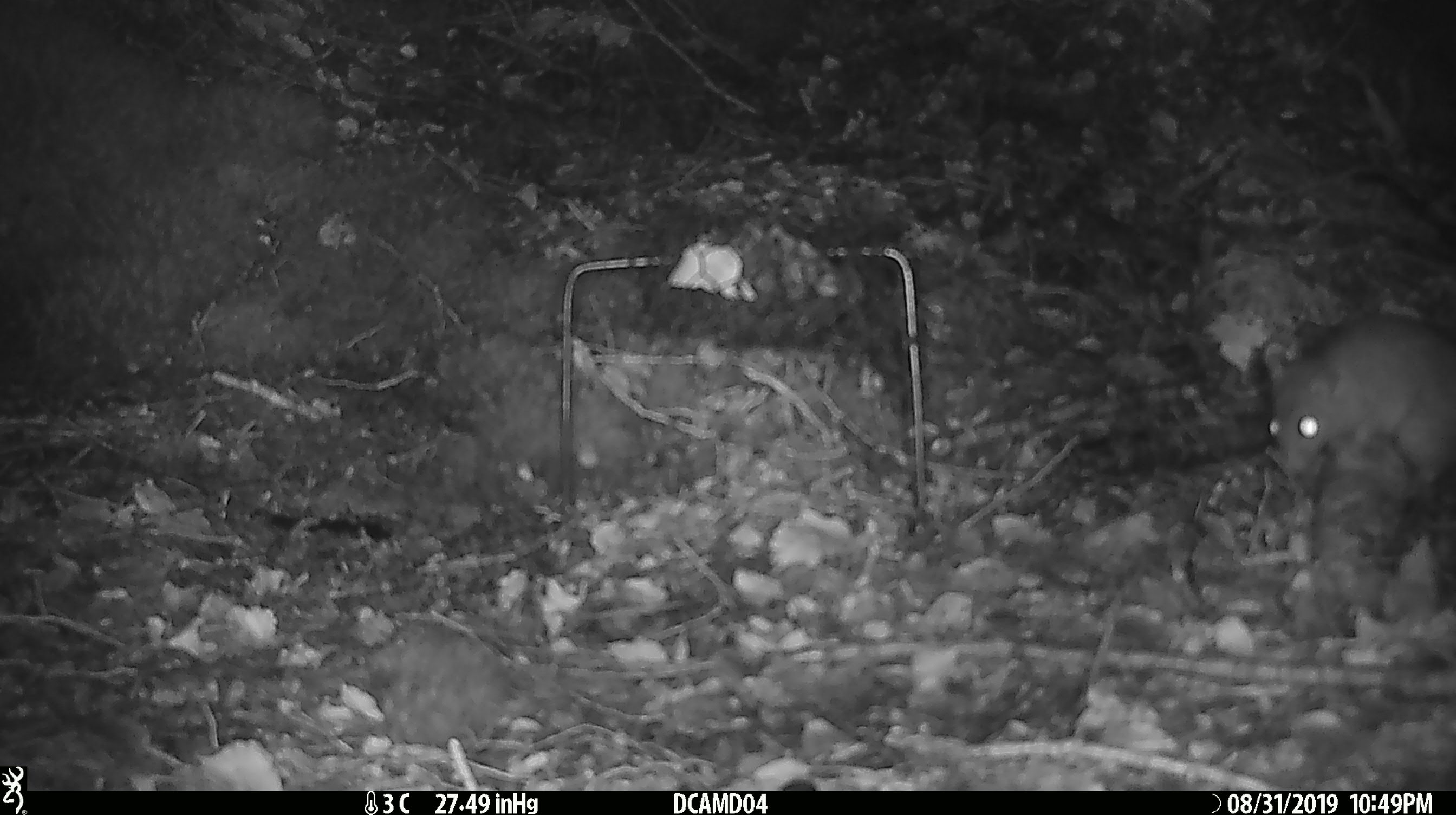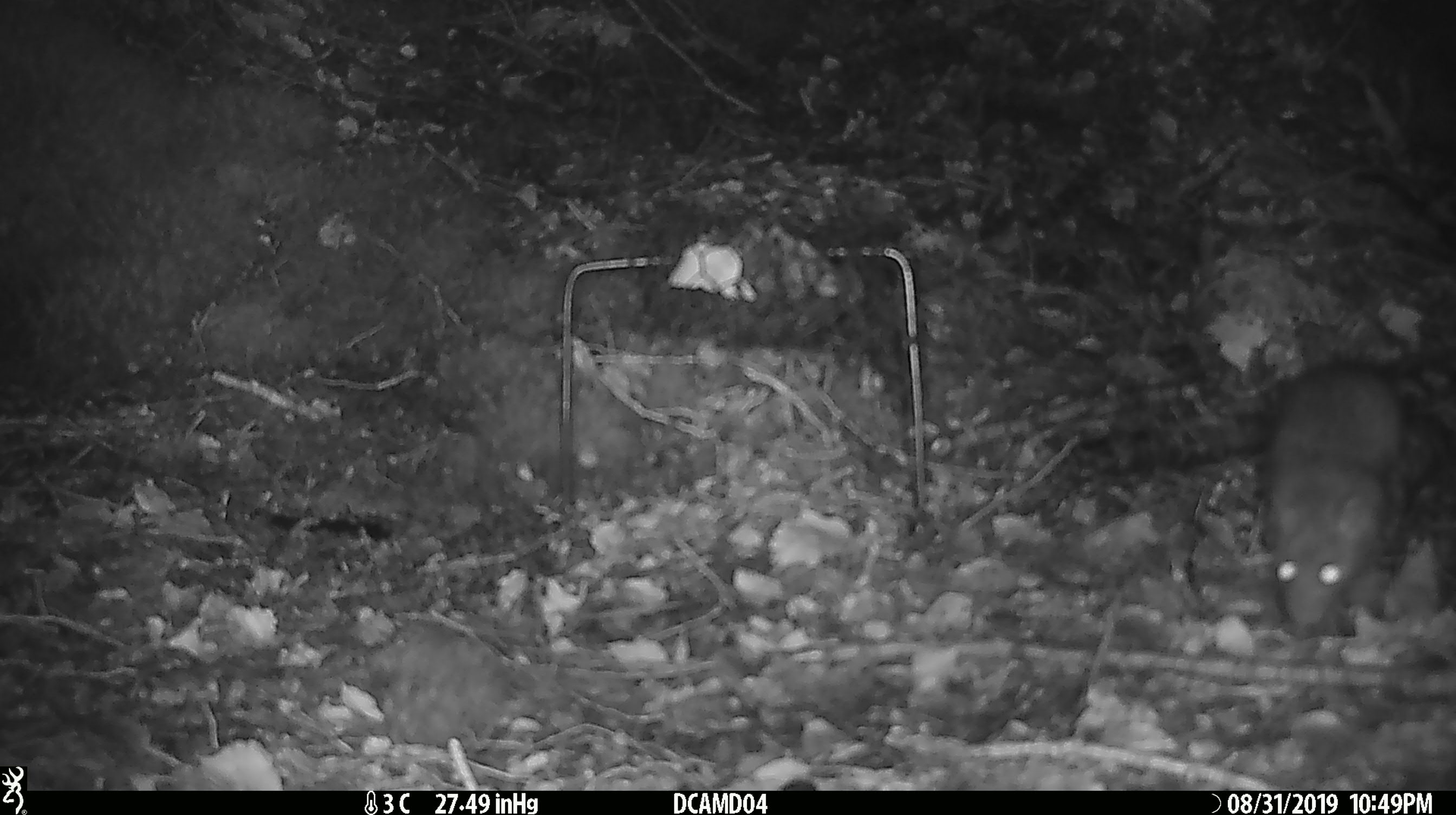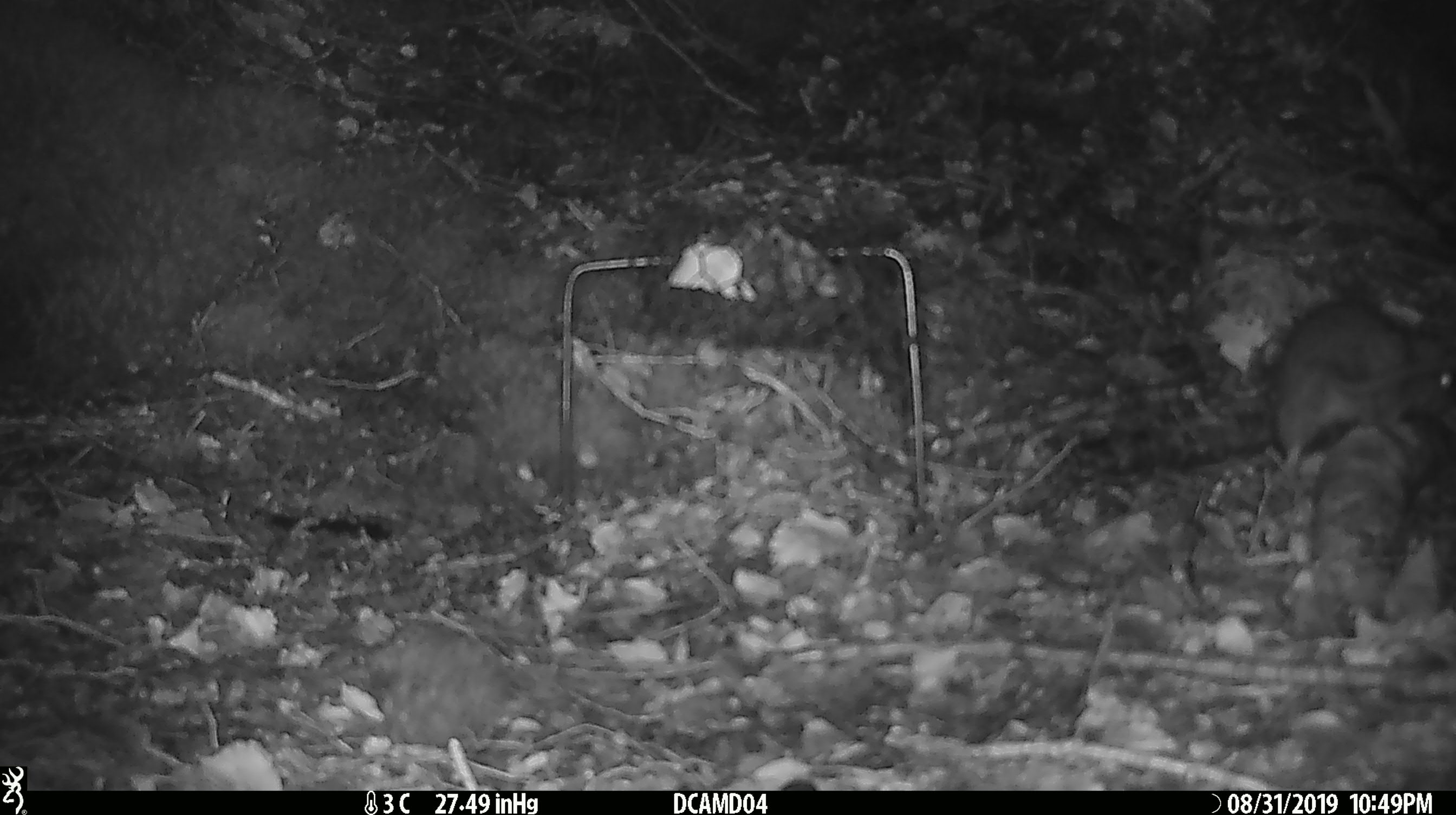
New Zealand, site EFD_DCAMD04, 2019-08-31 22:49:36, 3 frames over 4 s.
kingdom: Animalia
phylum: Chordata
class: Mammalia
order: Rodentia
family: Muridae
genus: Rattus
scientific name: Rattus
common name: rat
Rat (Rattus).